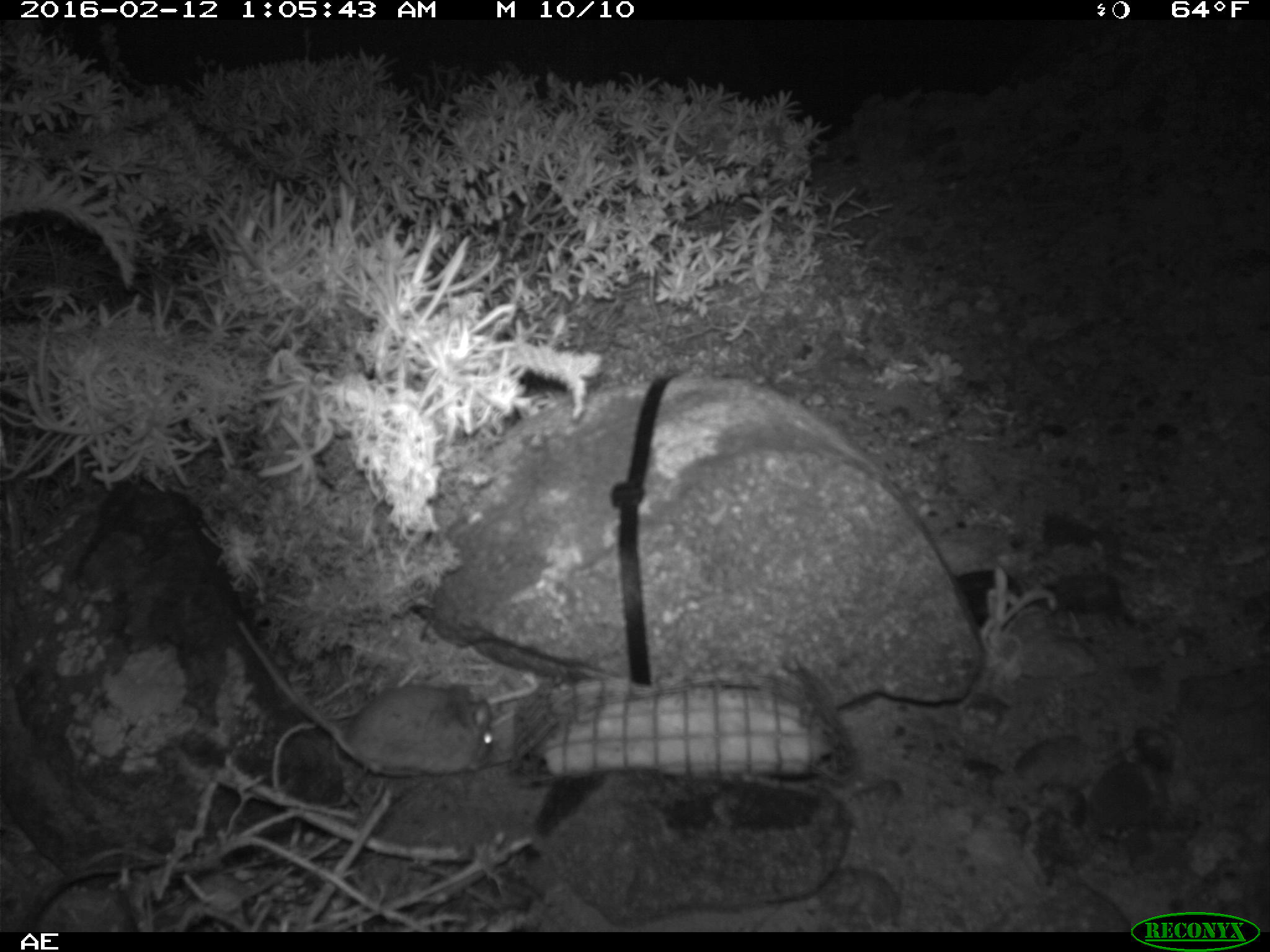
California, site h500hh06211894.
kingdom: Animalia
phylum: Chordata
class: Mammalia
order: Rodentia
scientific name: Rodentia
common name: rodent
Rodent (Rodentia).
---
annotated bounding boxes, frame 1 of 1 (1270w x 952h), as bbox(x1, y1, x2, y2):
rodent: bbox(237, 619, 494, 776)